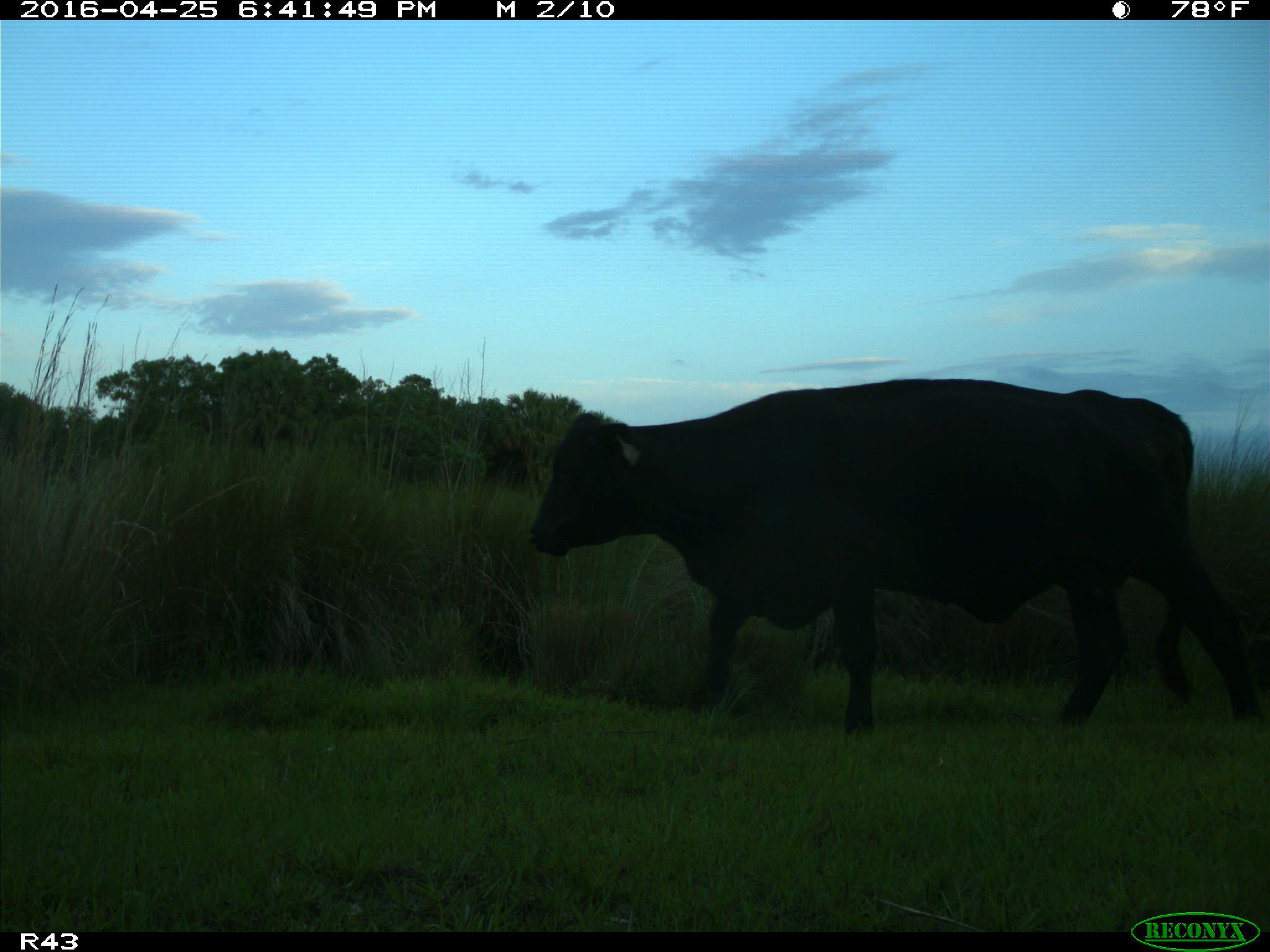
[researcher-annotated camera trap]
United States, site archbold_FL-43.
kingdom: Animalia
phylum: Chordata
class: Mammalia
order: Artiodactyla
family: Bovidae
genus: Bos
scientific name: Bos taurus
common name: domestic cow